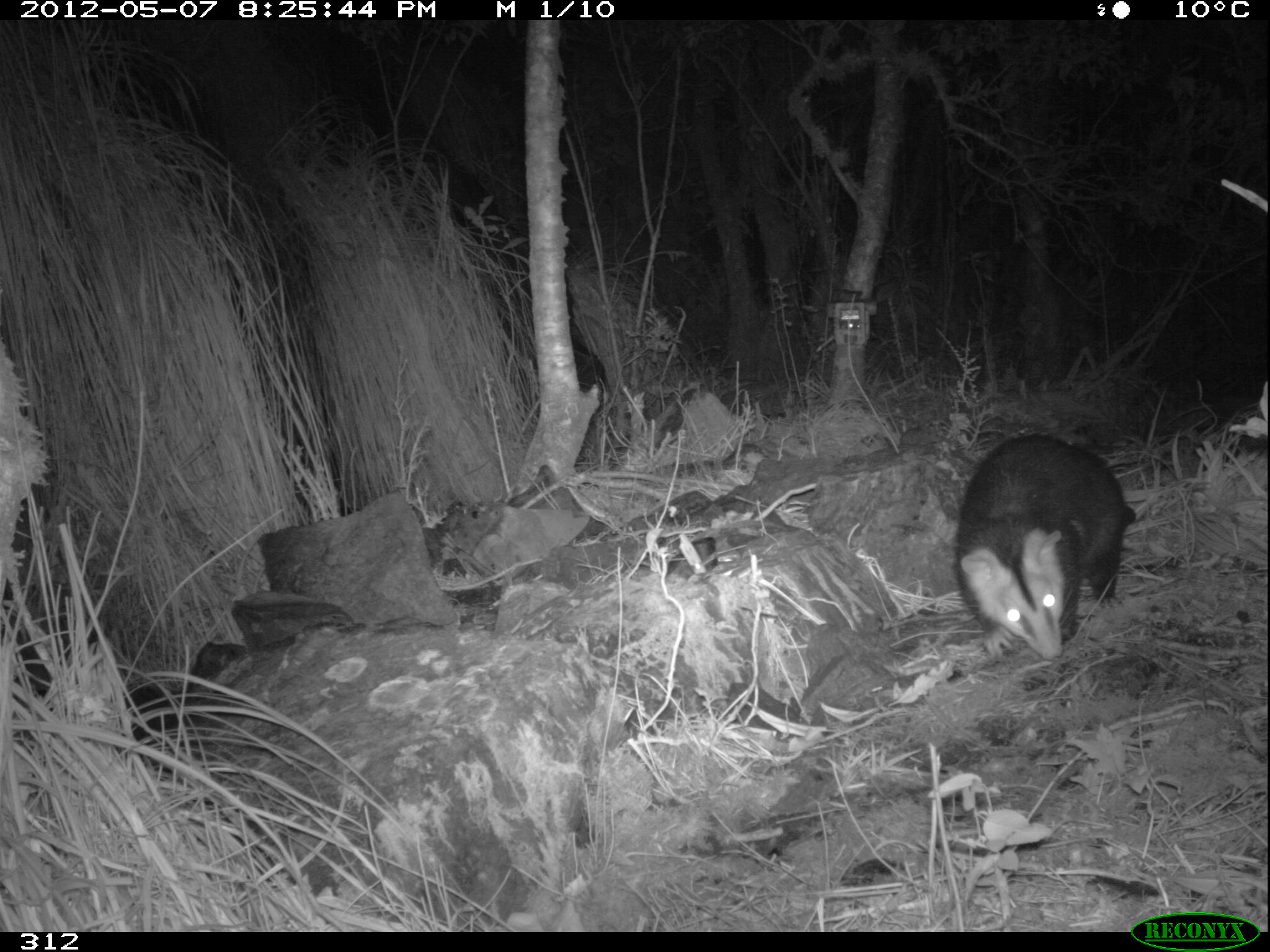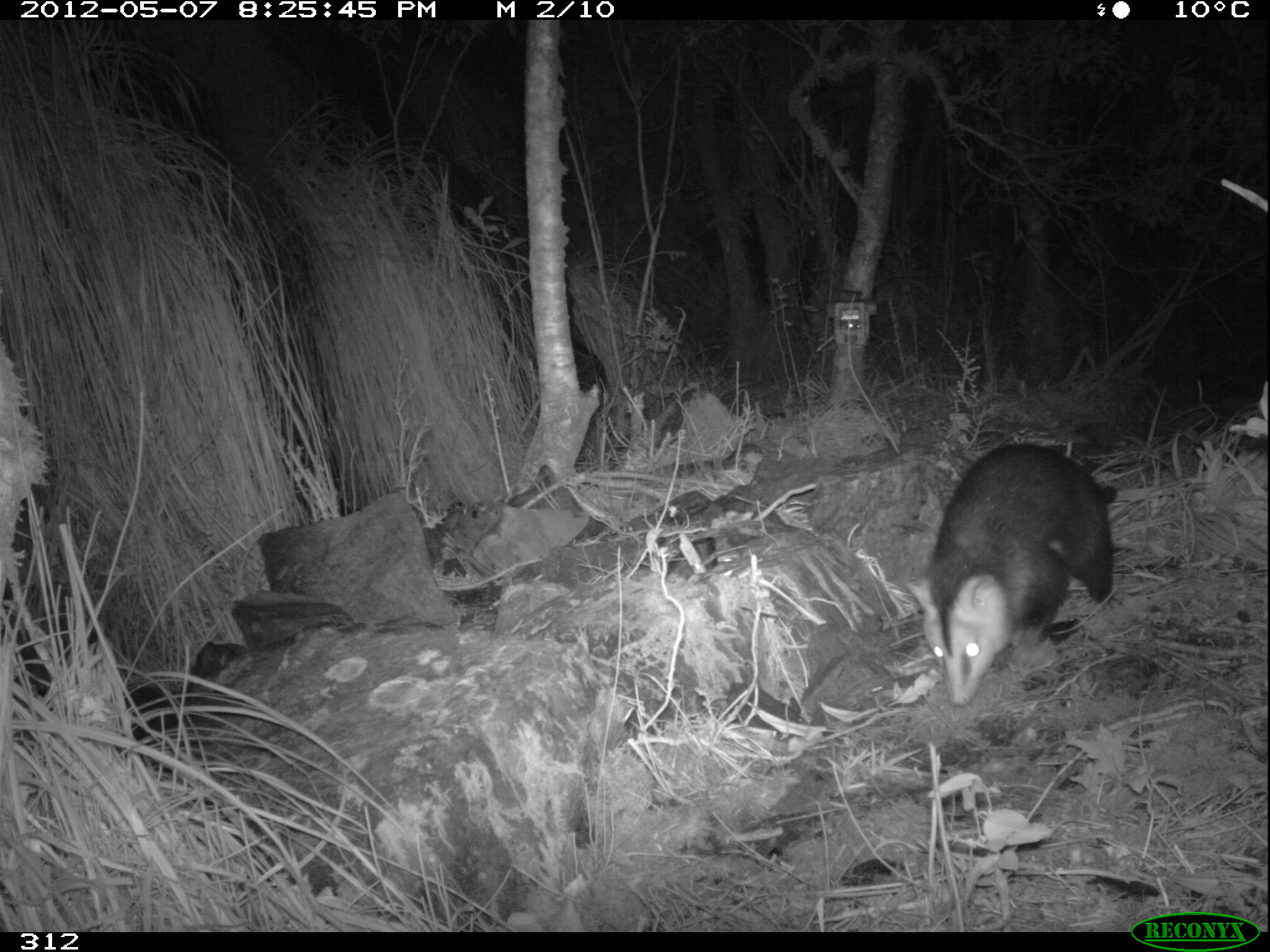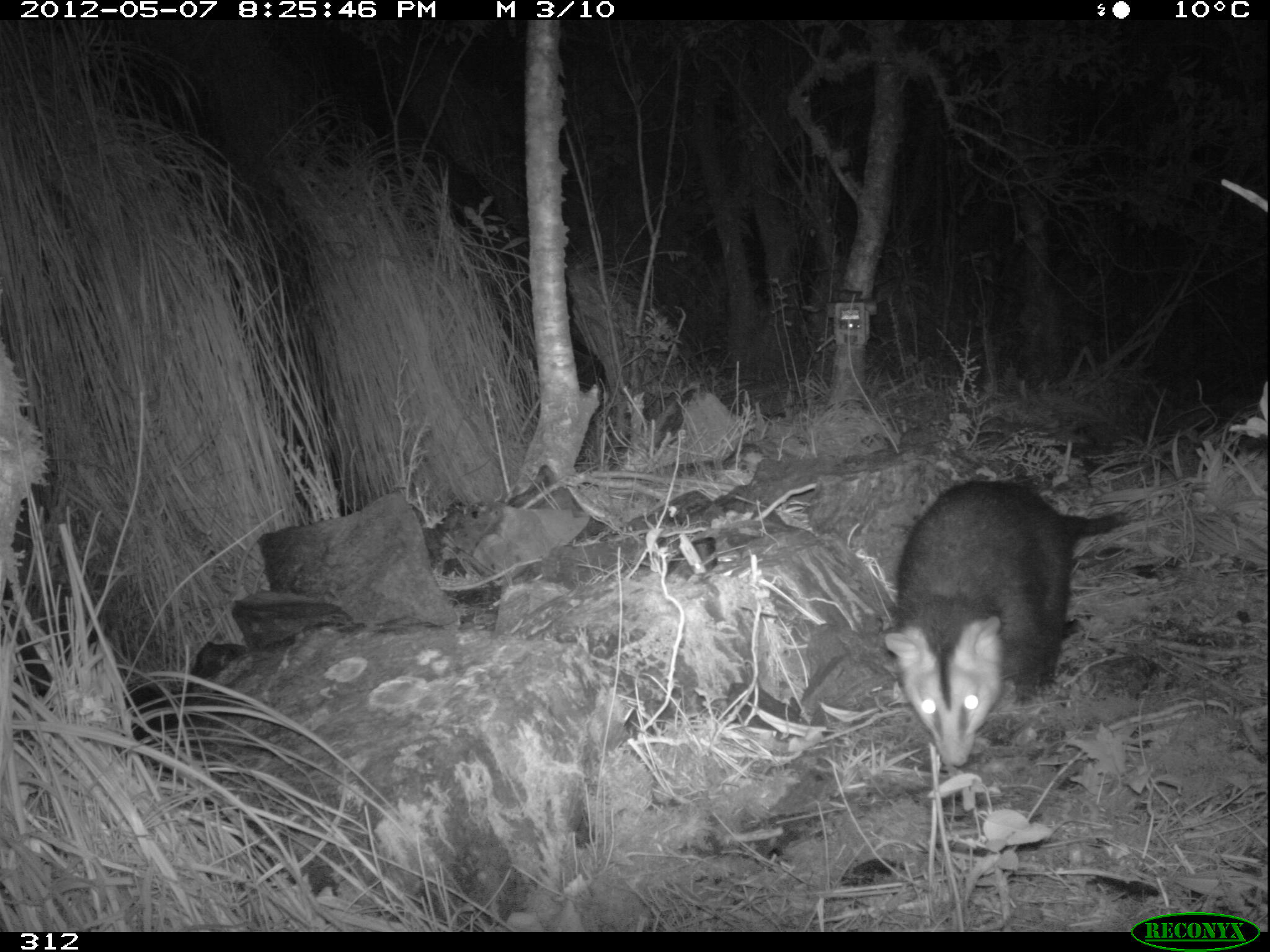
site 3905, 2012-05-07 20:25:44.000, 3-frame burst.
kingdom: Animalia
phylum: Chordata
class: Mammalia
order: Didelphimorphia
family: Didelphidae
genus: Didelphis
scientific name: Didelphis pernigra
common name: andean white-eared opossum